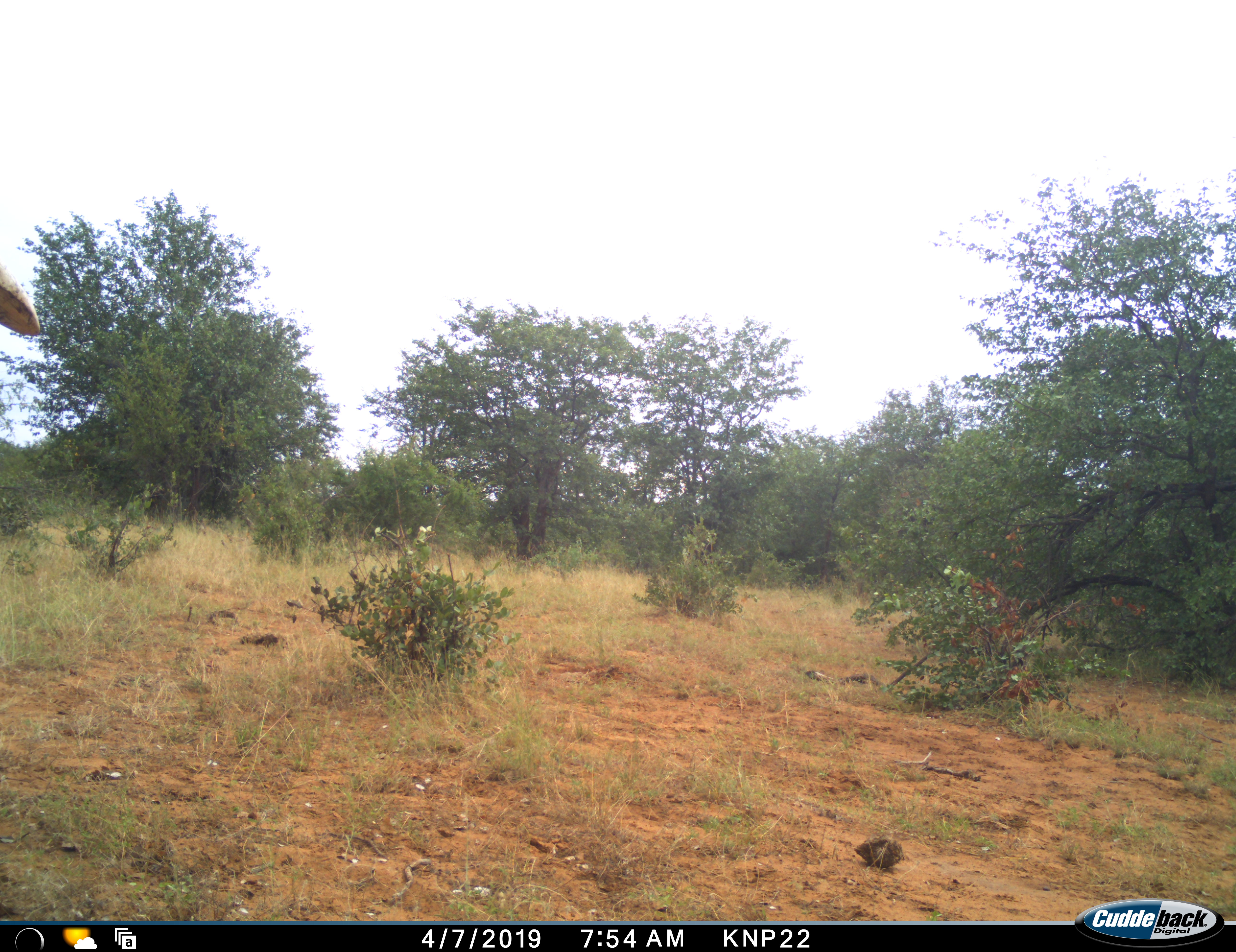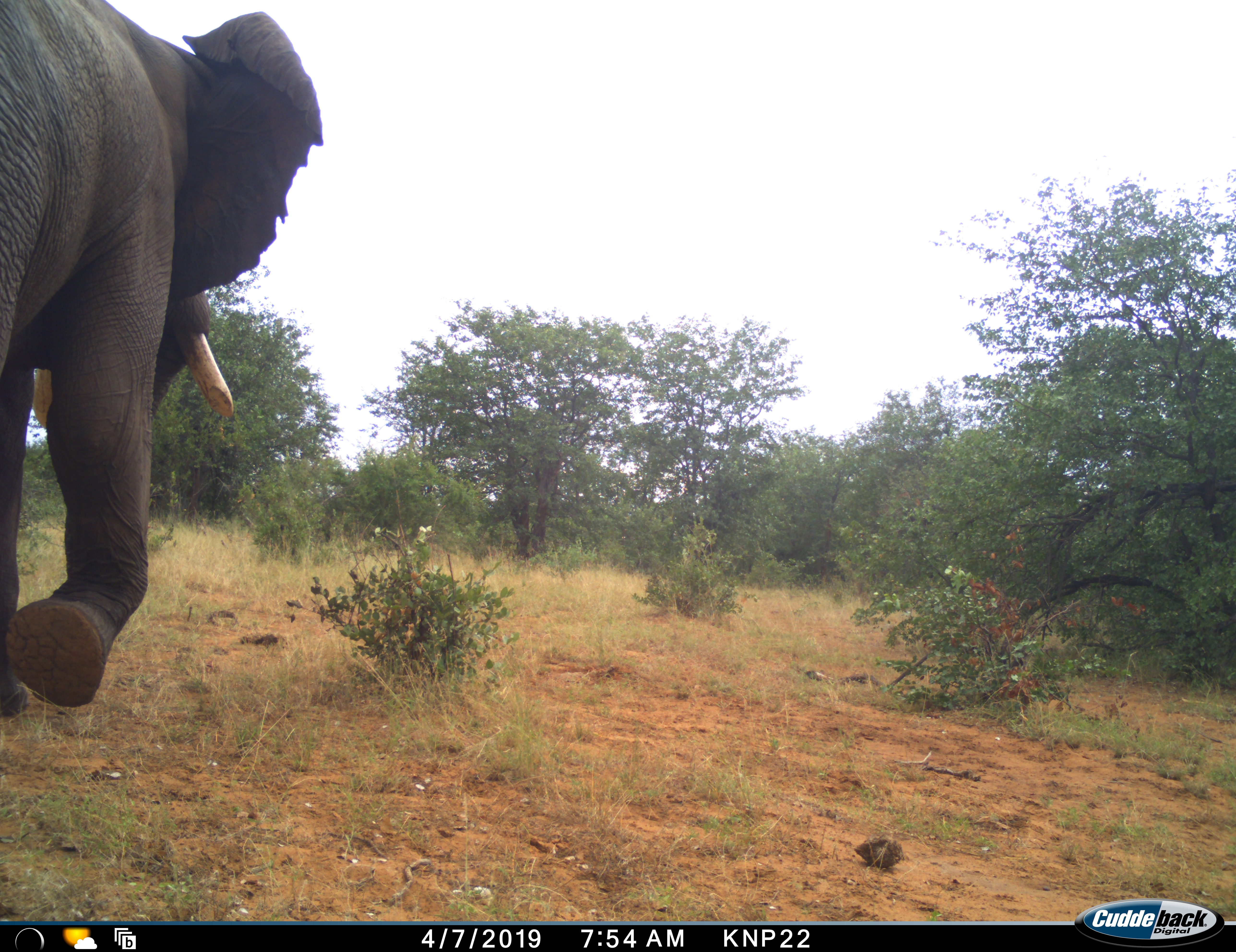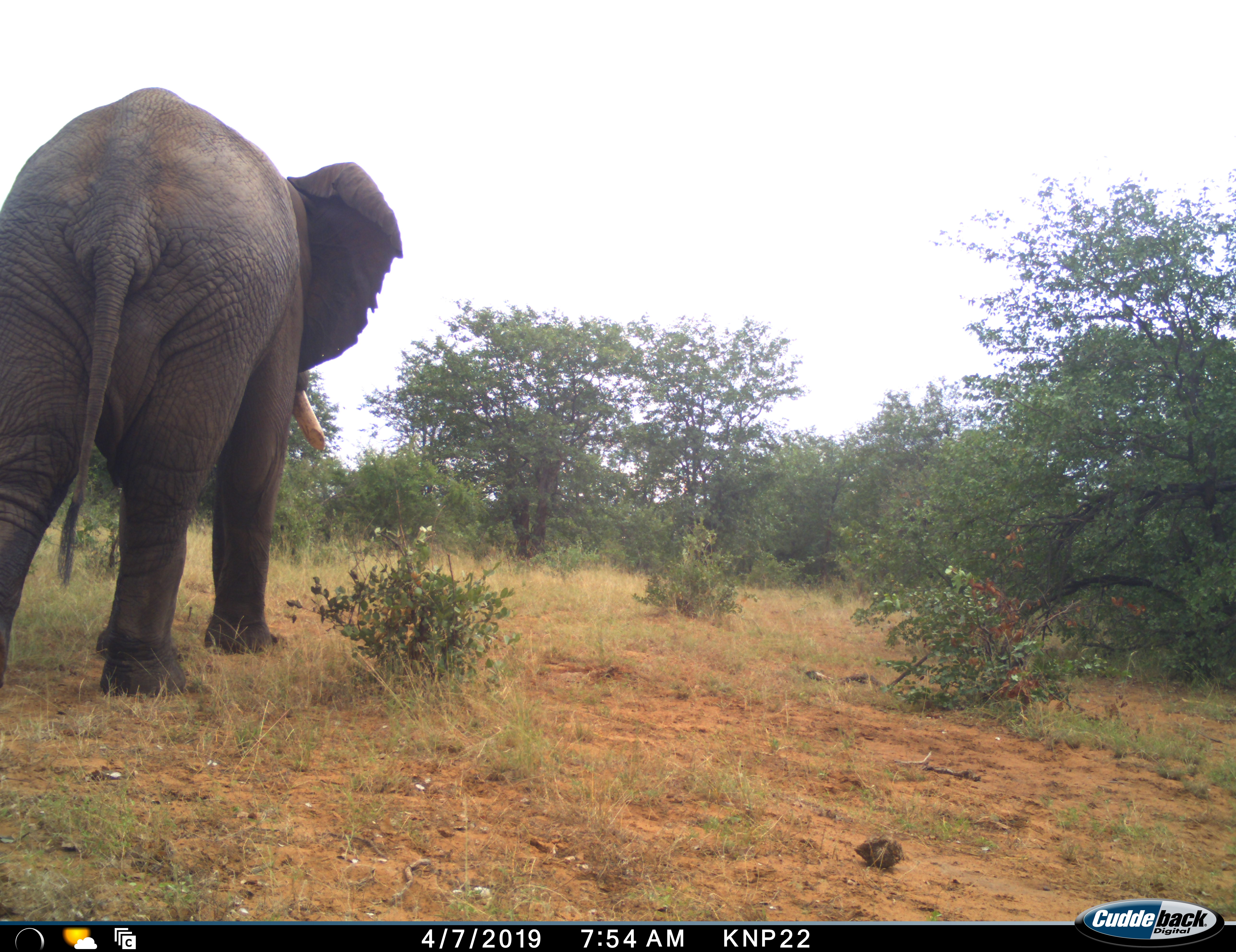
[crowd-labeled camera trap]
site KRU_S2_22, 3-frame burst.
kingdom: Animalia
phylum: Chordata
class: Mammalia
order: Proboscidea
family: Elephantidae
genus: Loxodonta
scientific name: Loxodonta africana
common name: african bush elephant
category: elephant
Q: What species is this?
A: Elephant (african bush elephant) (Loxodonta africana).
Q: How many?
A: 1.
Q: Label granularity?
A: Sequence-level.